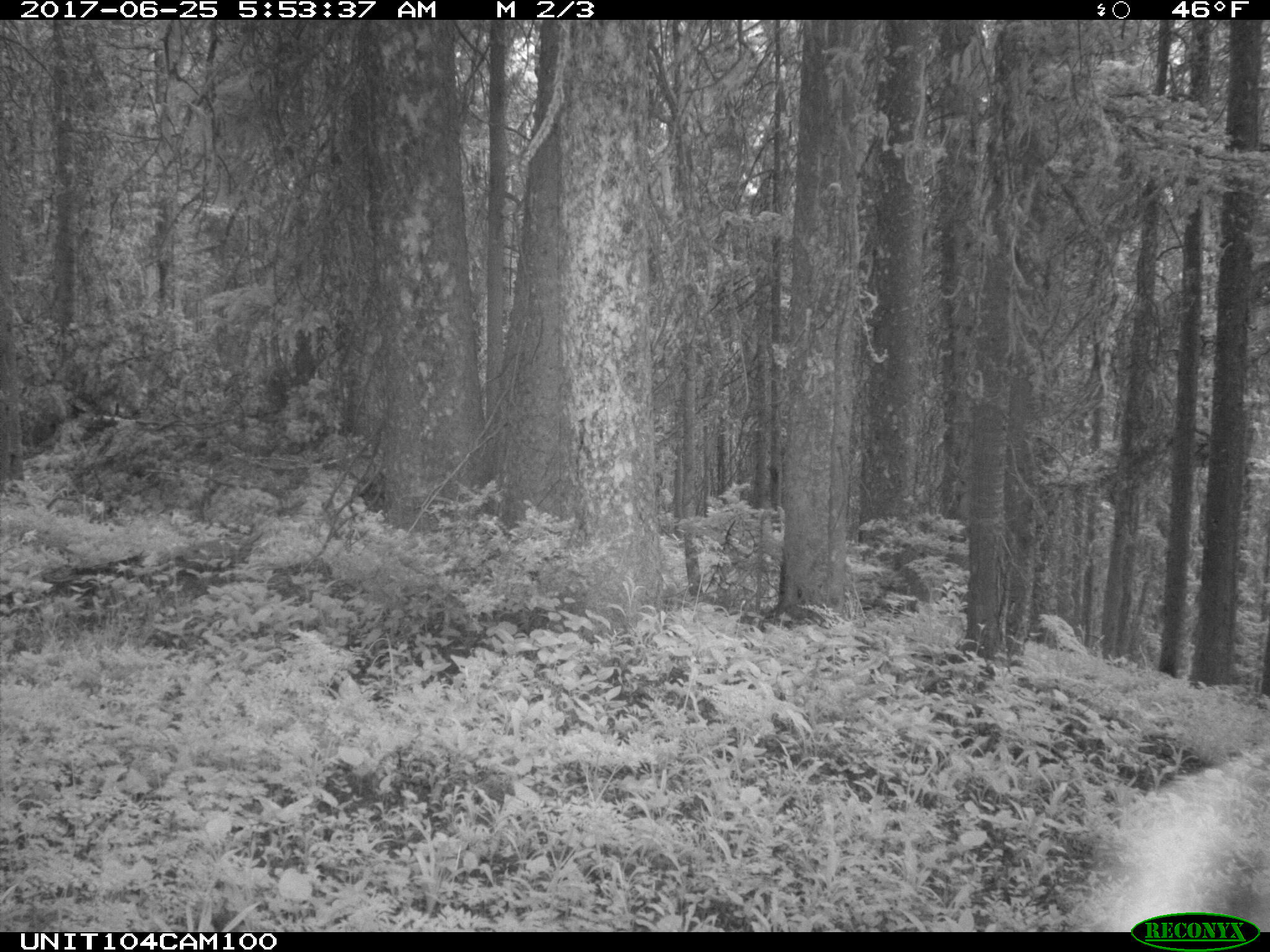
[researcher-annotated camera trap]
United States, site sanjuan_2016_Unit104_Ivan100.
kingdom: Animalia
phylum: Chordata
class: Mammalia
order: Artiodactyla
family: Cervidae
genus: Cervus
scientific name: Cervus elaphus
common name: red deer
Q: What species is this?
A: Cervus elaphus (red deer).